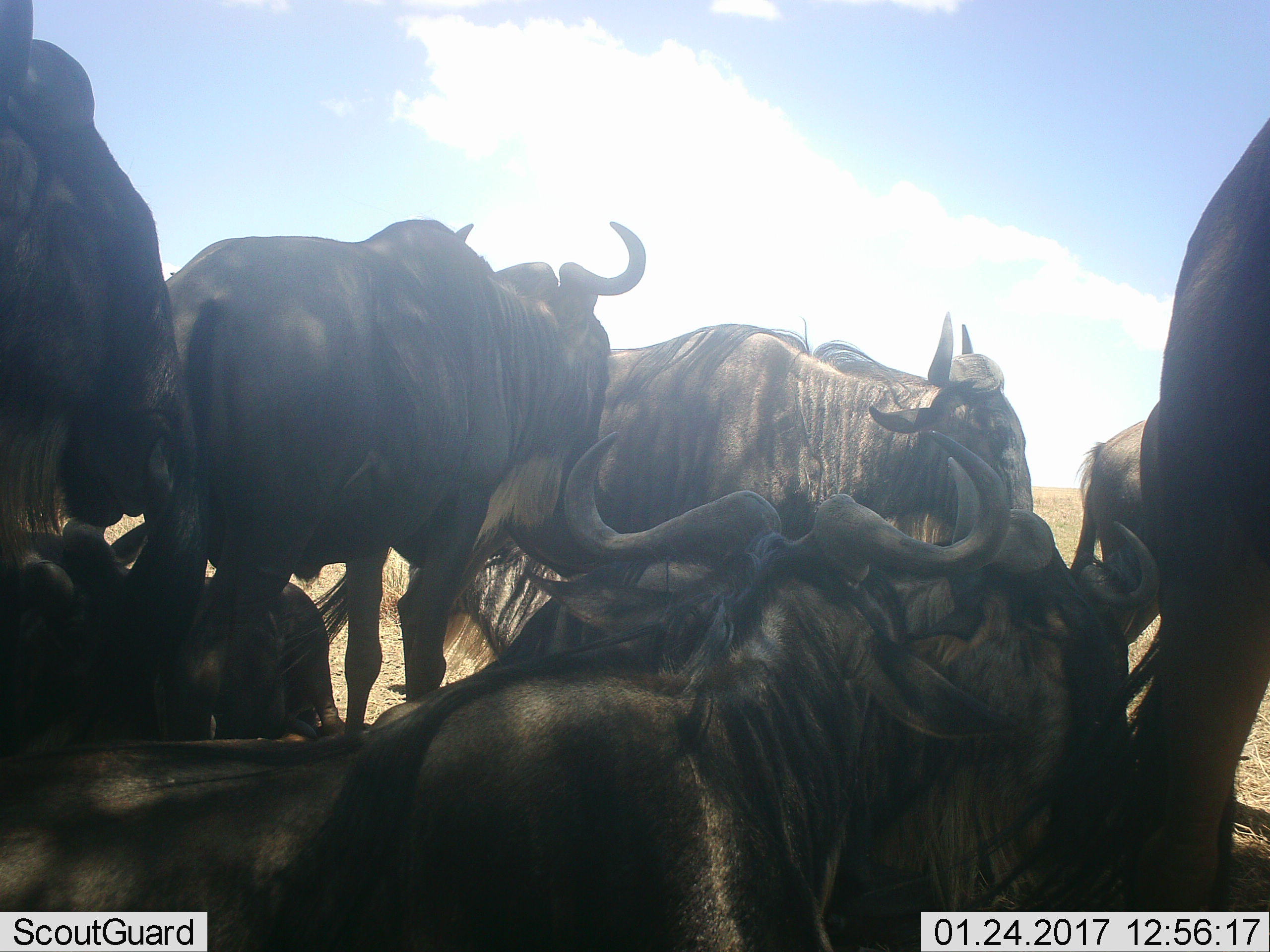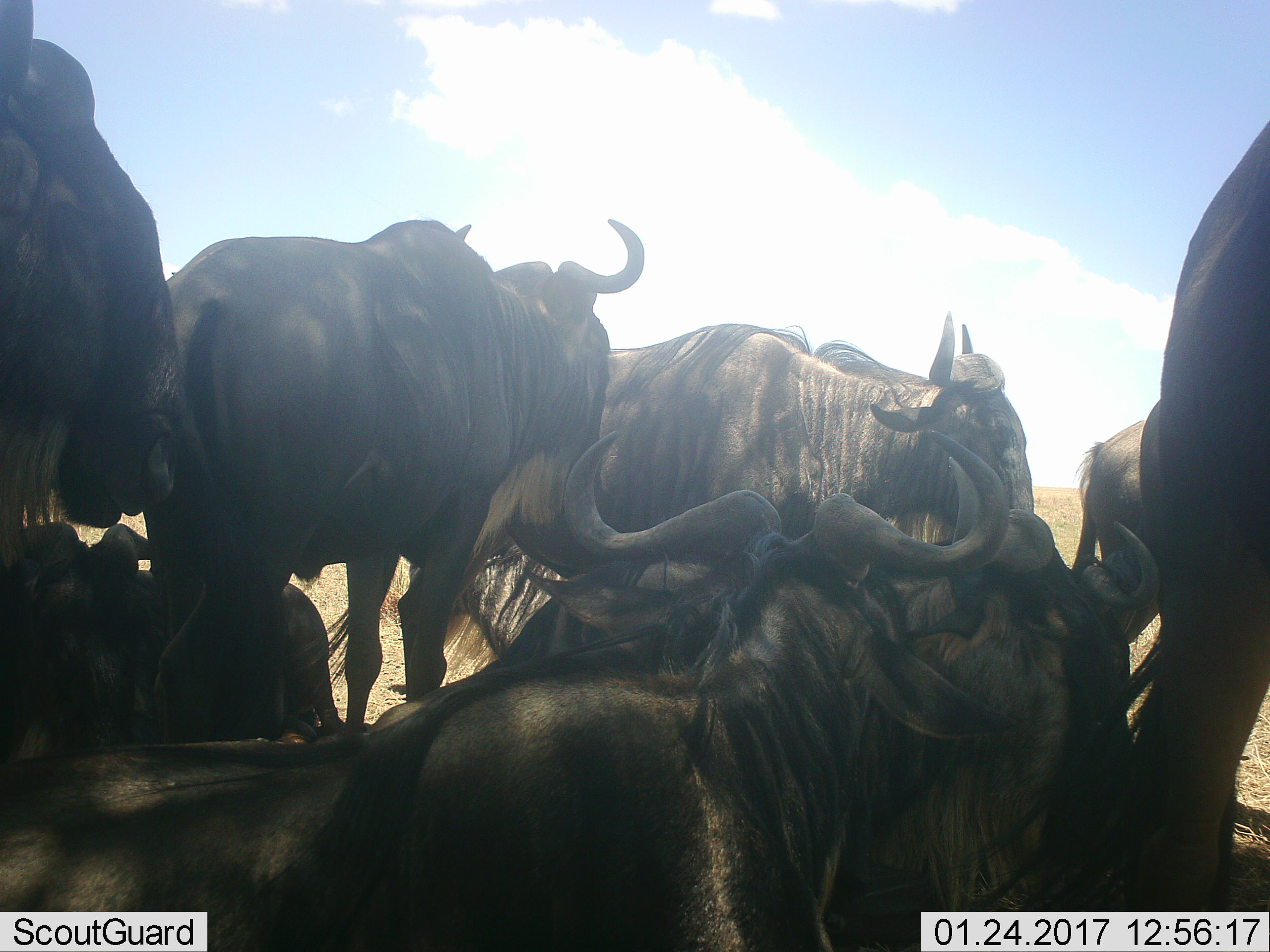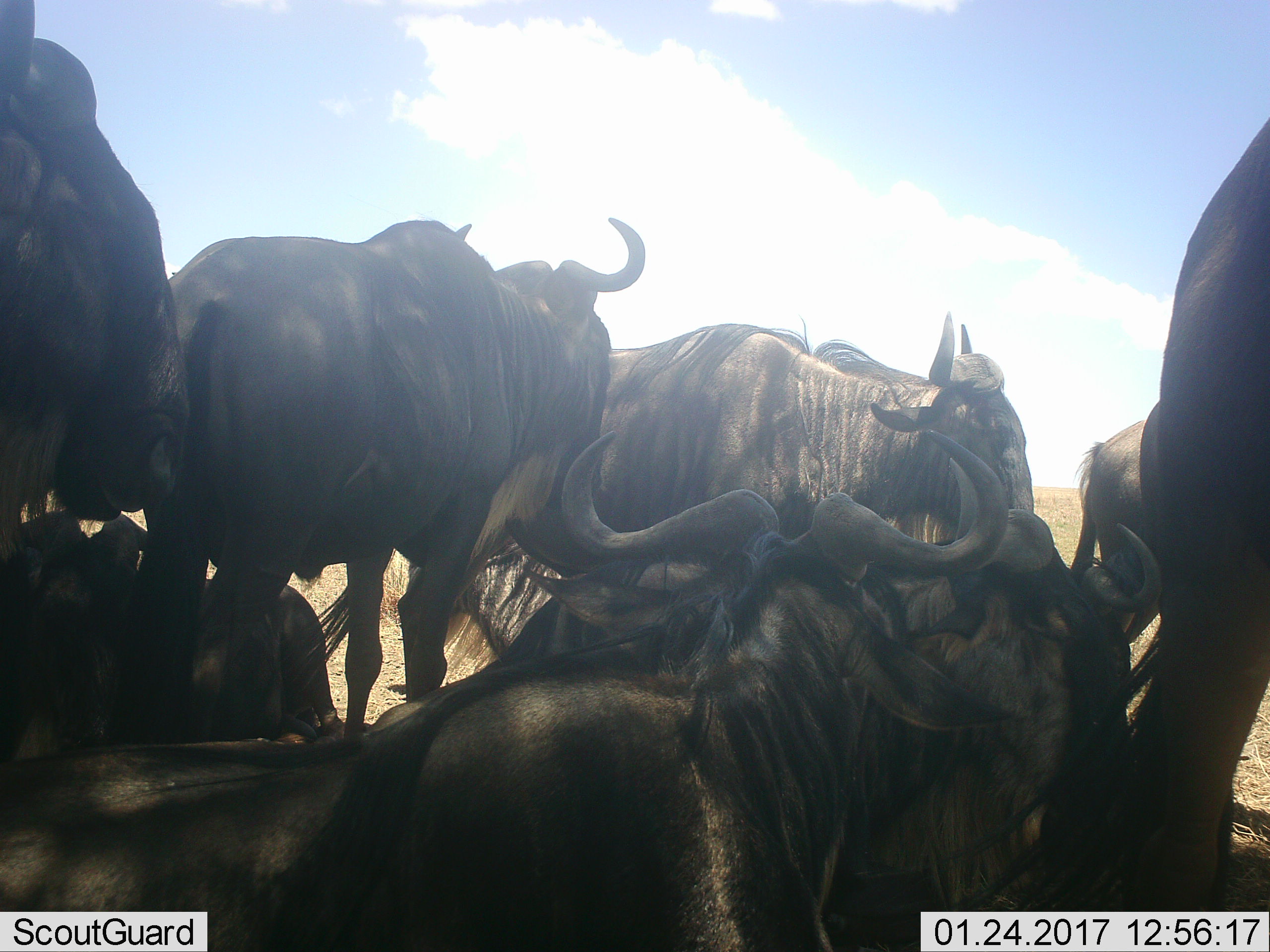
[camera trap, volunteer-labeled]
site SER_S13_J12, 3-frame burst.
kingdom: Animalia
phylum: Chordata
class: Mammalia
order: Artiodactyla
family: Bovidae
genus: Connochaetes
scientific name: Connochaetes taurinus taurinus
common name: blue wildebeest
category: wildebeestblue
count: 9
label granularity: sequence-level